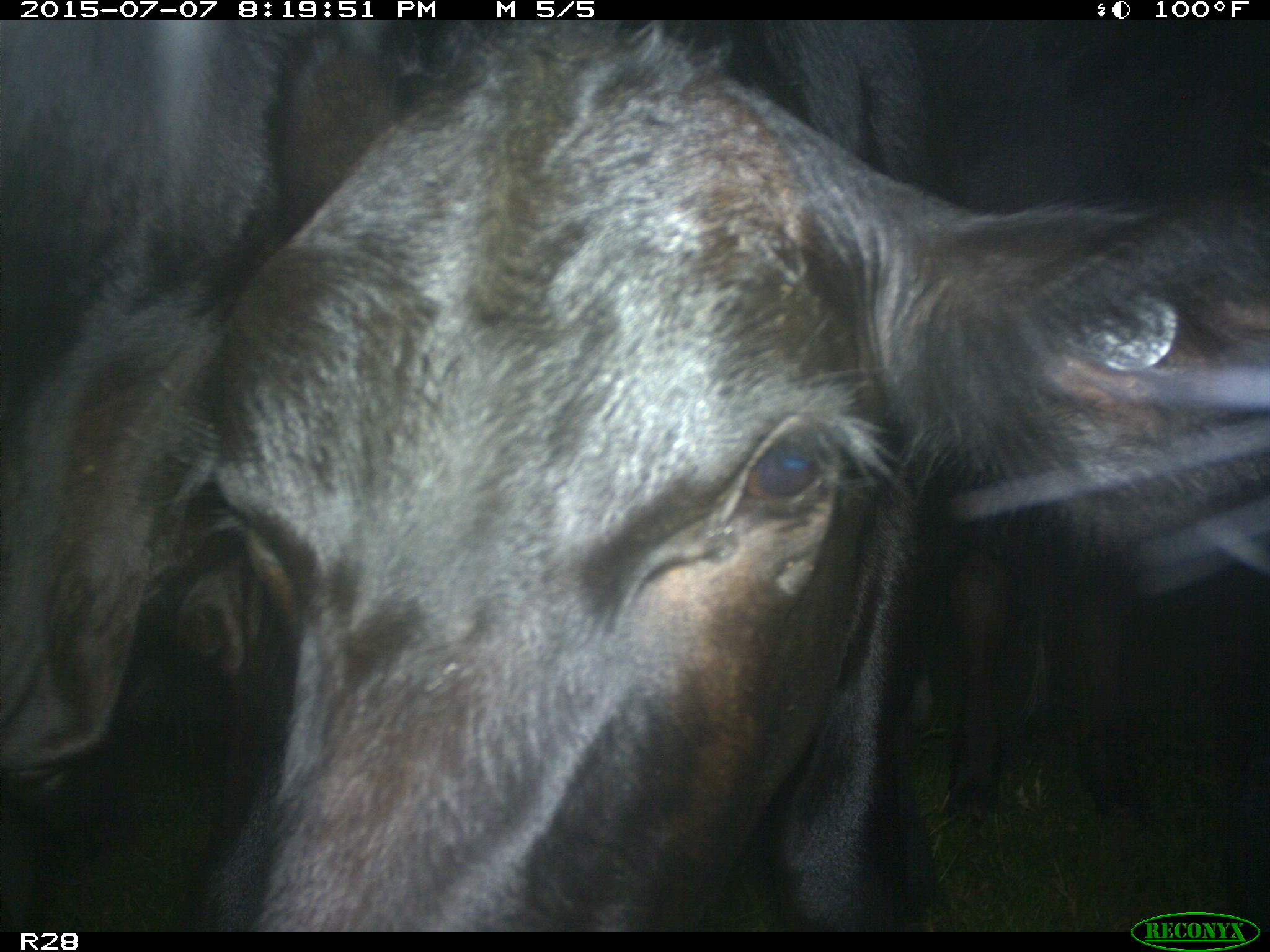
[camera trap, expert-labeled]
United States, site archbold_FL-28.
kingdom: Animalia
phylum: Chordata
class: Mammalia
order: Artiodactyla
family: Bovidae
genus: Bos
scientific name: Bos taurus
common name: domestic cow